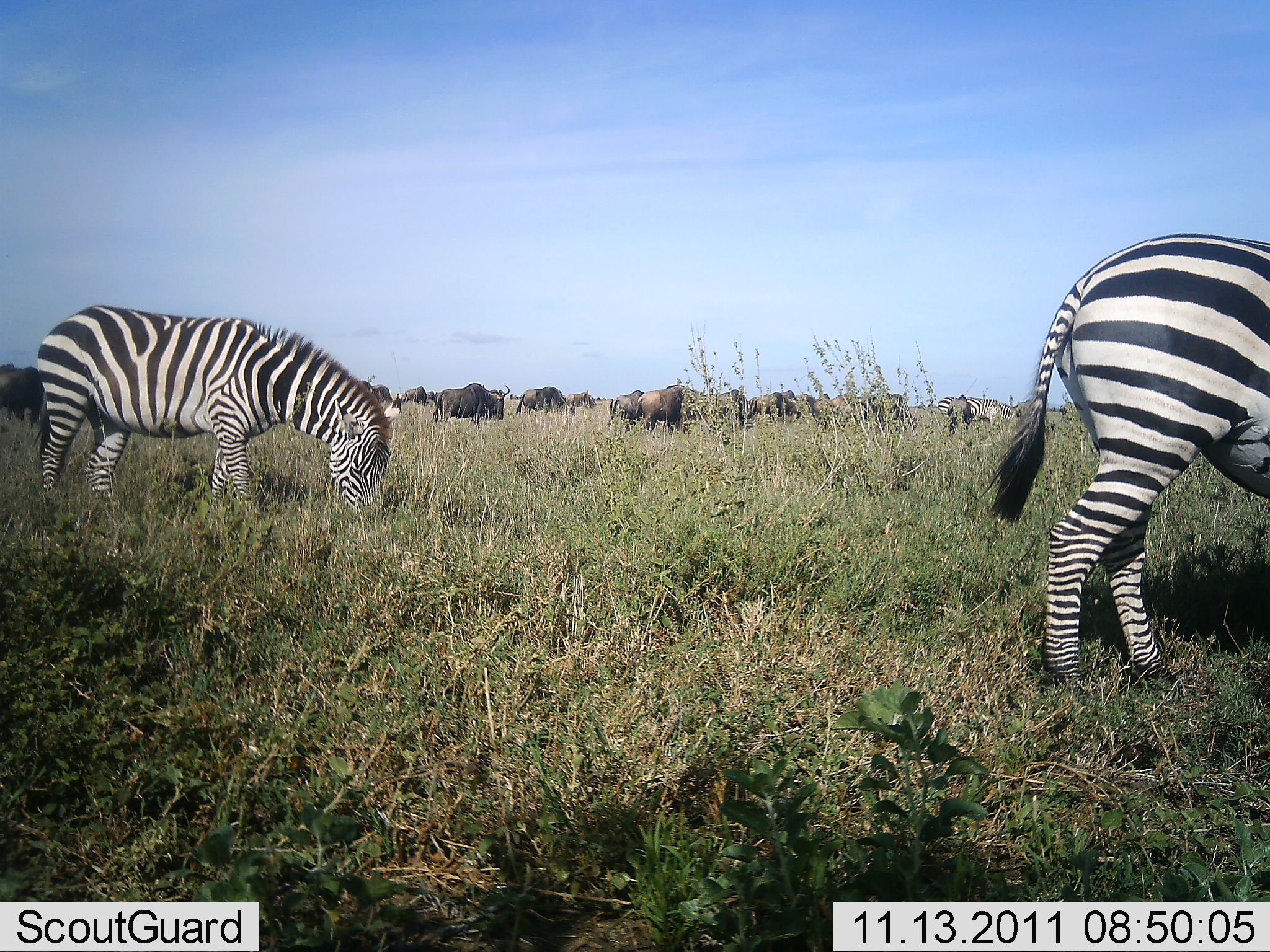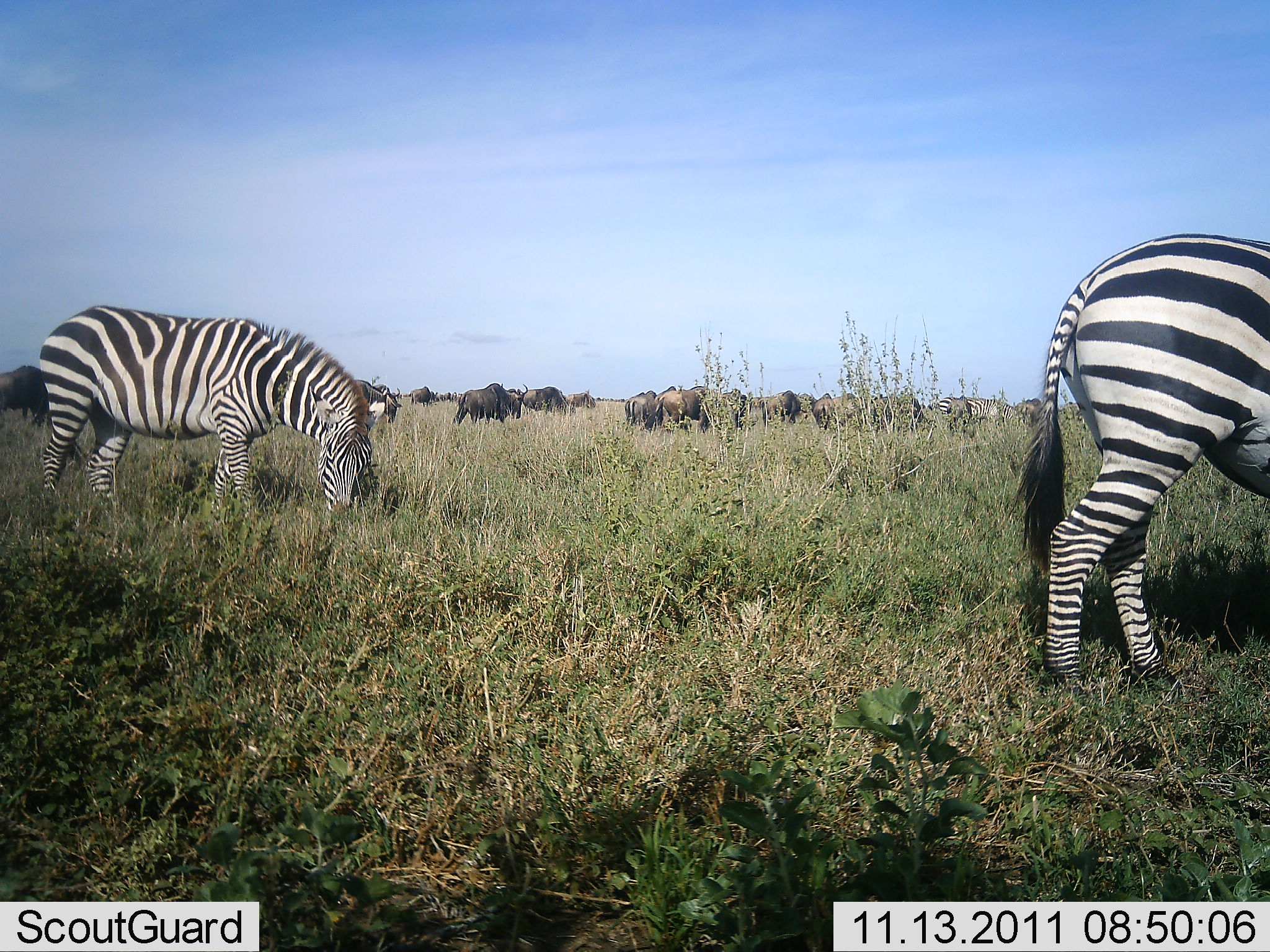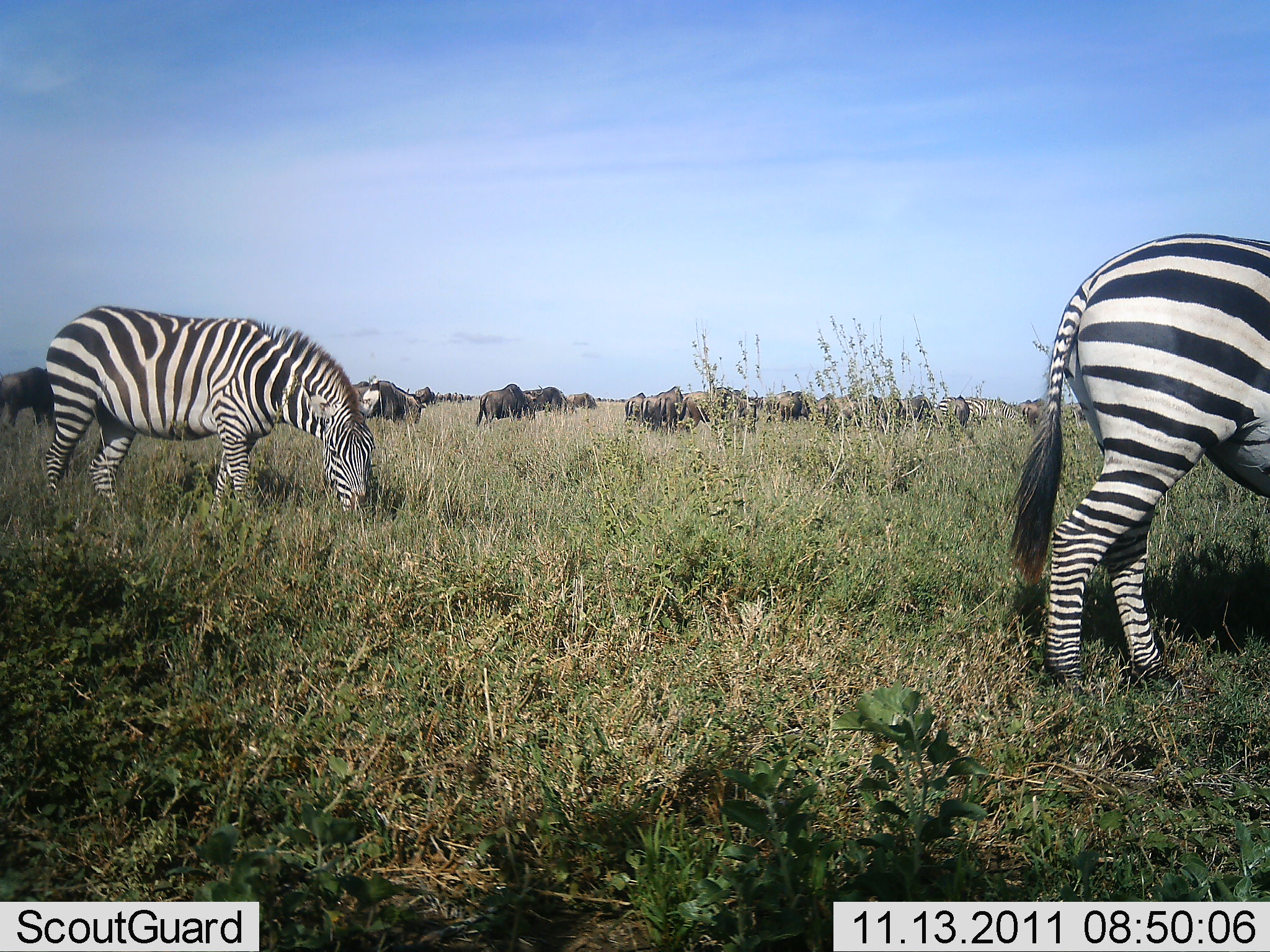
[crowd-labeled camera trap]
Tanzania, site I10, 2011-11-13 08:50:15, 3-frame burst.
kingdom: Animalia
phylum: Chordata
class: Mammalia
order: Artiodactyla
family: Bovidae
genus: Connochaetes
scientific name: Connochaetes taurinus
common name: blue wildebeest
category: wildebeest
Wildebeest (blue wildebeest) (Connochaetes taurinus), count 11-50. Behavior (volunteer vote fractions): standing 33%, resting 0%, moving 40%, interacting 0%. Young present (vote fraction): 0%. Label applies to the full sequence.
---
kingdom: Animalia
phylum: Chordata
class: Mammalia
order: Perissodactyla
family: Equidae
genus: Equus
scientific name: Equus quagga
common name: plains zebra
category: zebra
Zebra (plains zebra) (Equus quagga), count 2. Behavior (volunteer vote fractions): standing 25%, resting 0%, moving 0%, interacting 0%. Young present (vote fraction): 0%. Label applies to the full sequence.